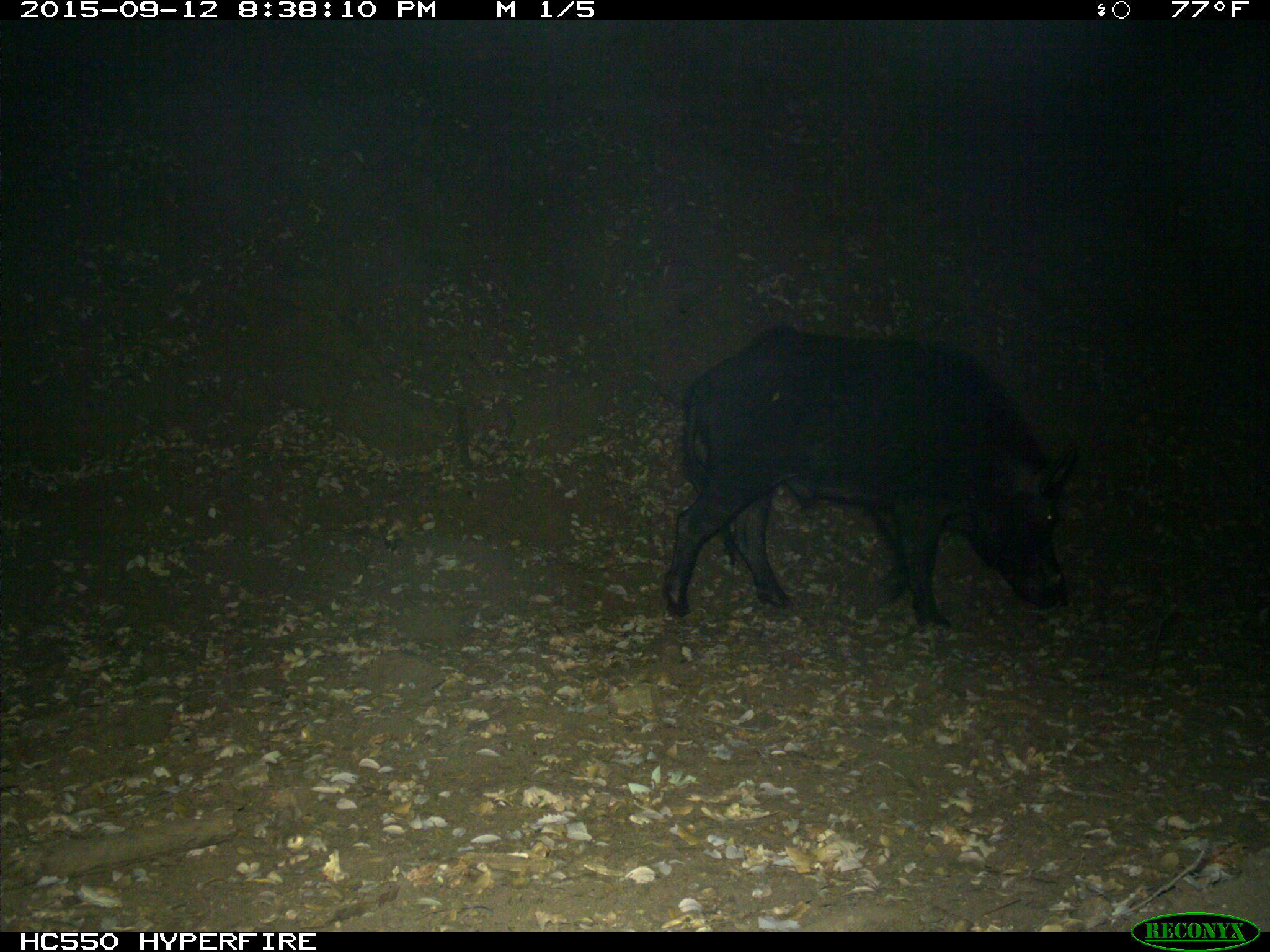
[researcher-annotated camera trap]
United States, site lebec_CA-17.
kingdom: Animalia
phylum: Chordata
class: Mammalia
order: Artiodactyla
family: Suidae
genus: Sus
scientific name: Sus scrofa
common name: wild boar